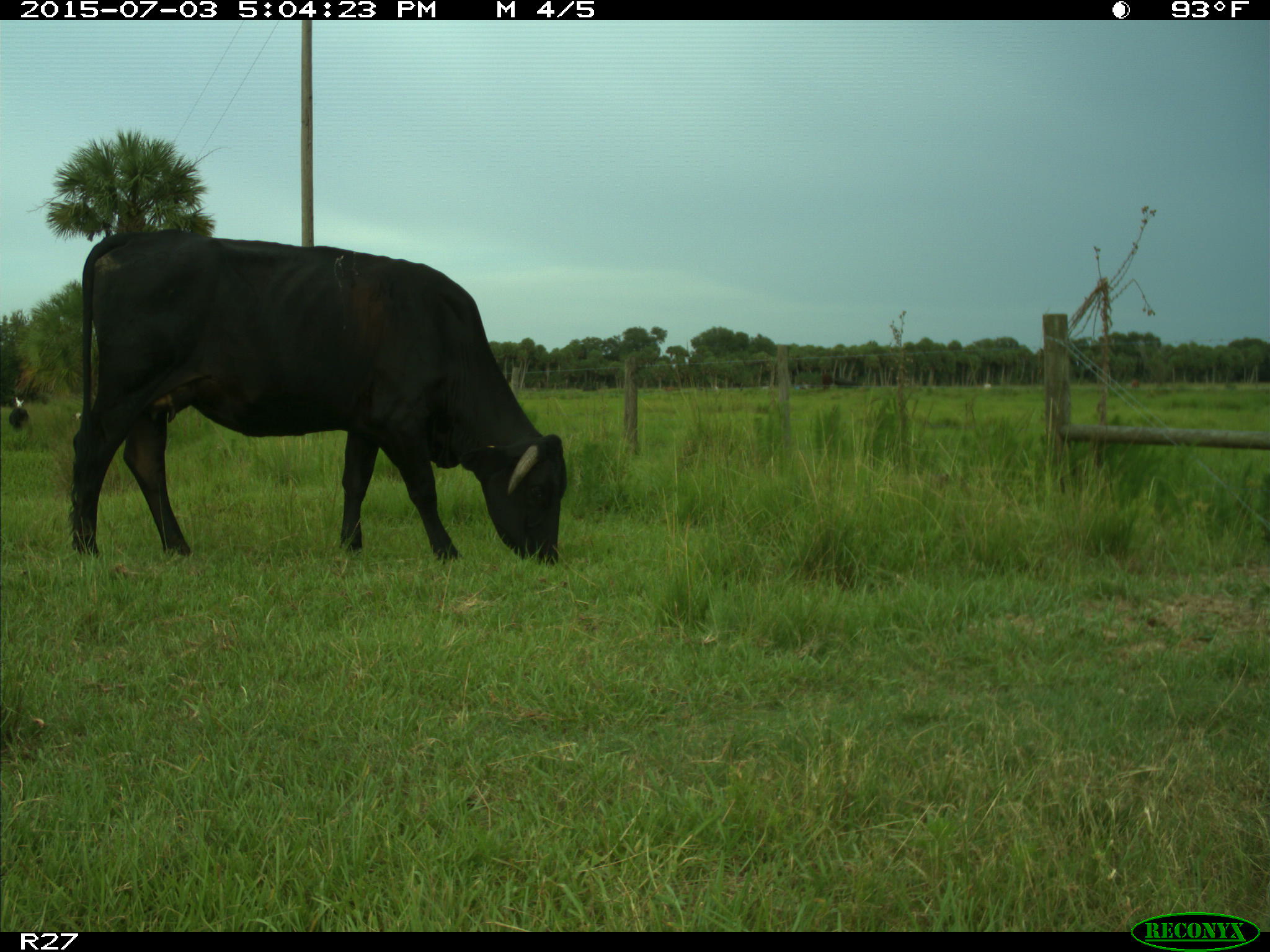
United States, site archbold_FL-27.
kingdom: Animalia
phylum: Chordata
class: Mammalia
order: Artiodactyla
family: Bovidae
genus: Bos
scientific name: Bos taurus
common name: domestic cow